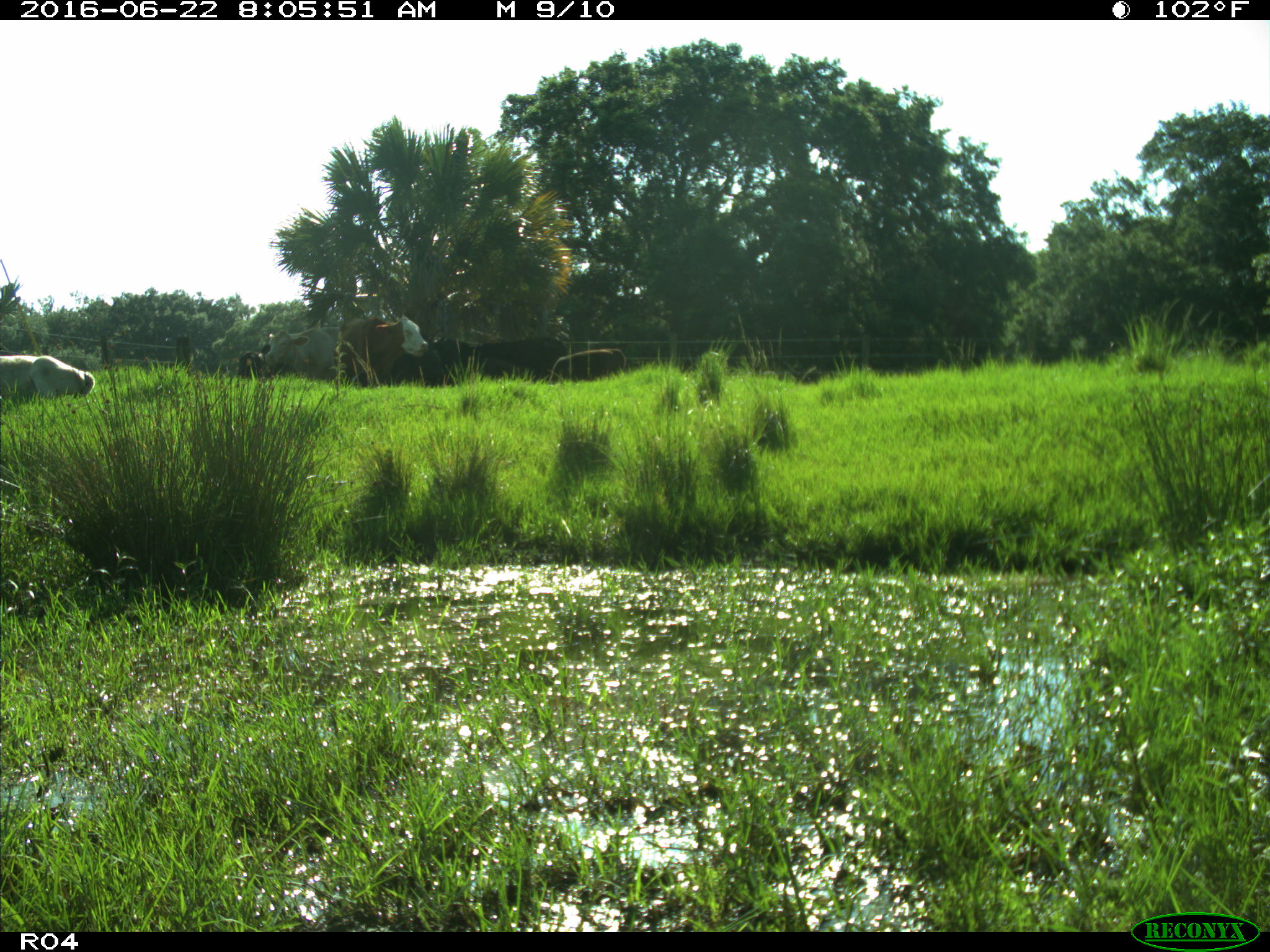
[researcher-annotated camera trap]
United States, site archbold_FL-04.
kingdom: Animalia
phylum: Chordata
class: Mammalia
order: Artiodactyla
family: Bovidae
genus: Bos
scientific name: Bos taurus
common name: domestic cow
Bos taurus (domestic cow).